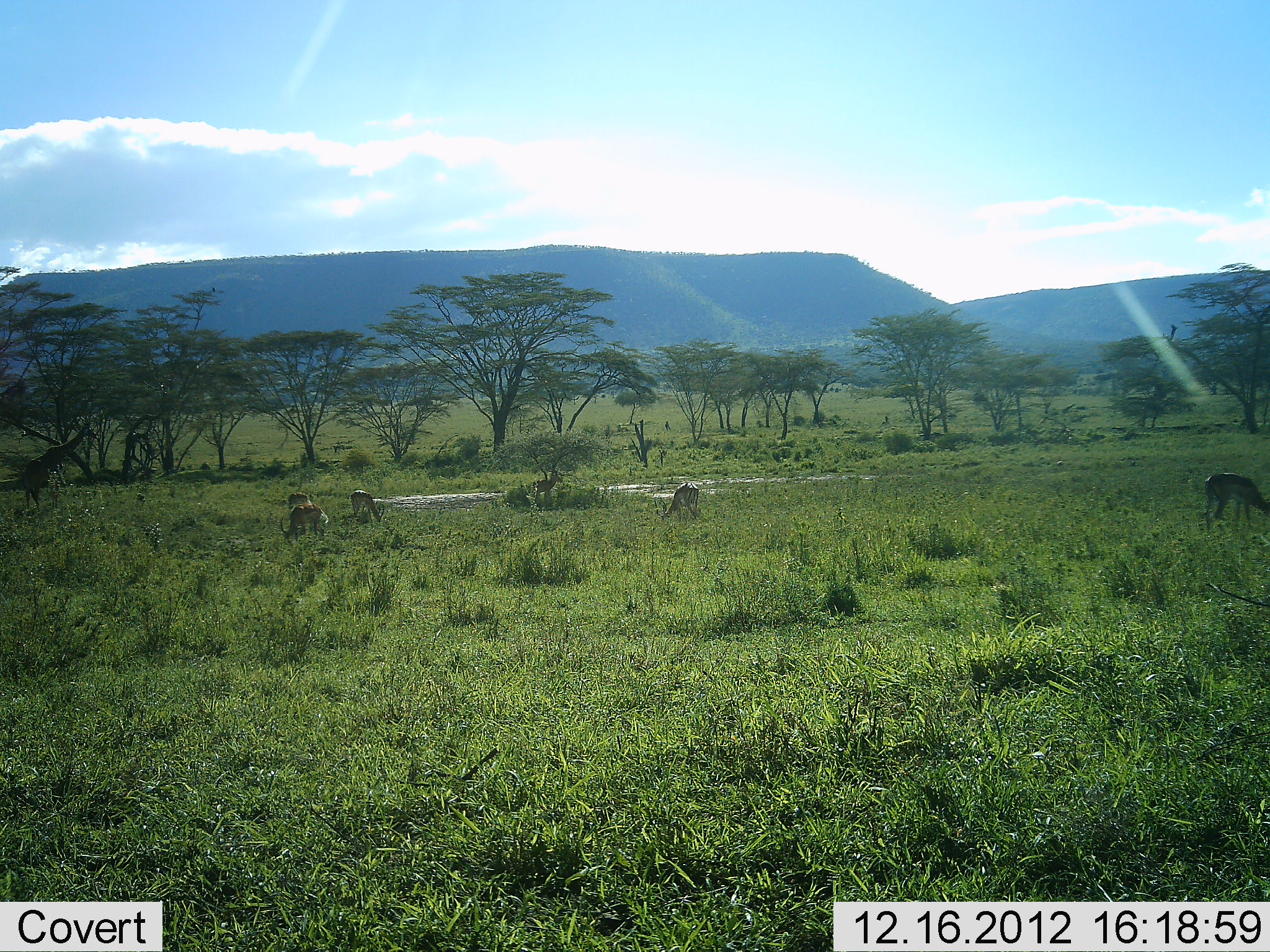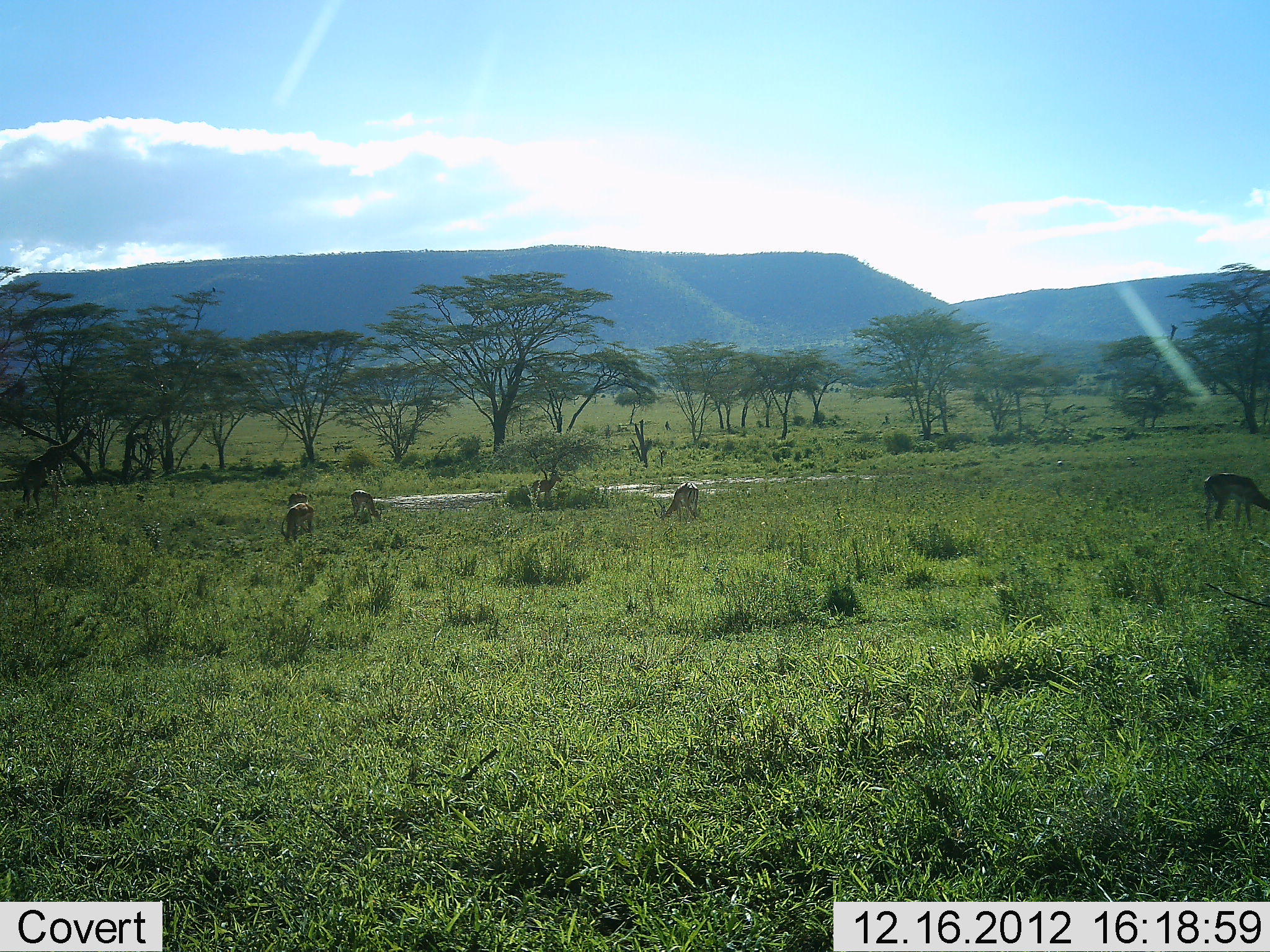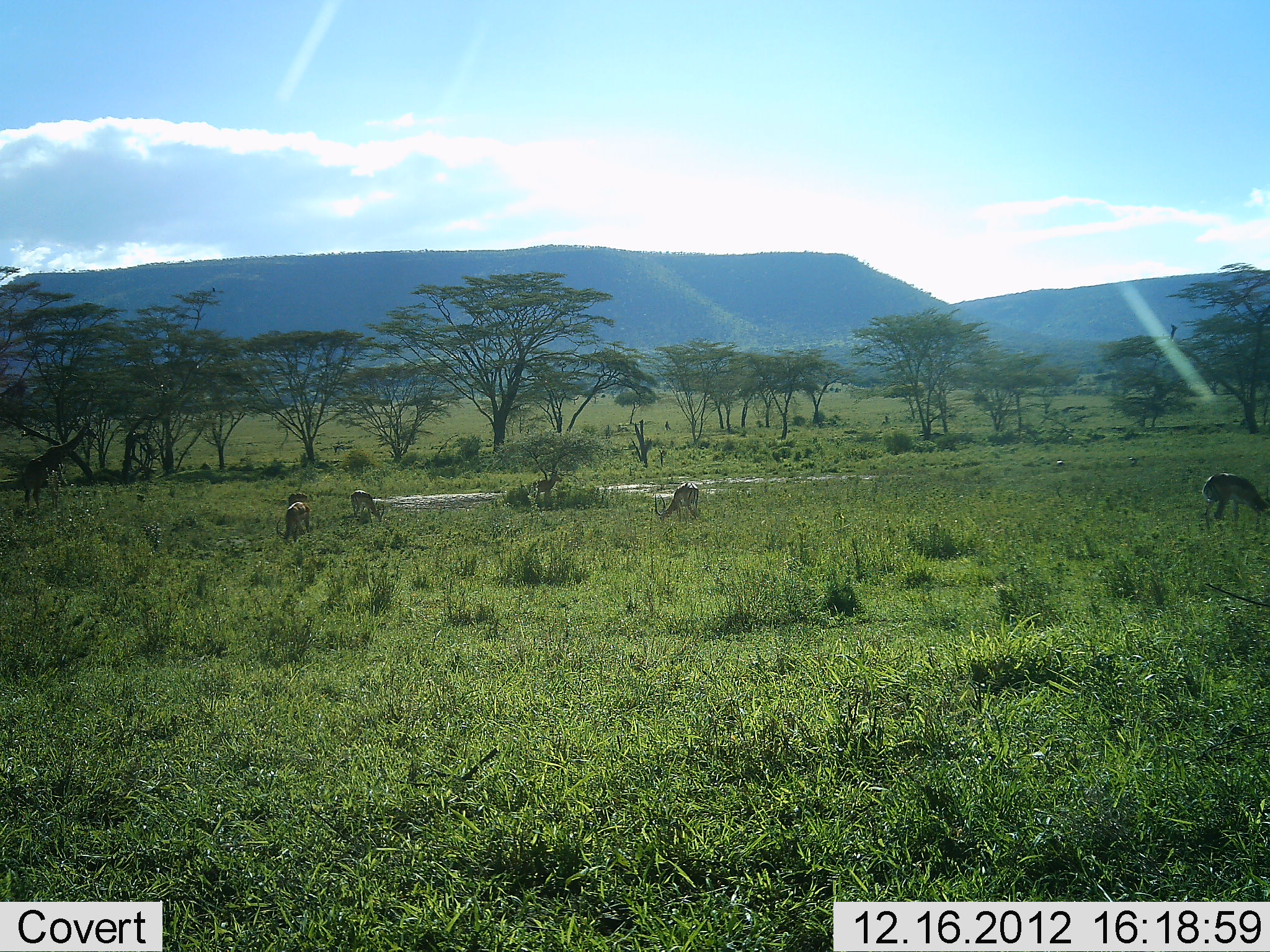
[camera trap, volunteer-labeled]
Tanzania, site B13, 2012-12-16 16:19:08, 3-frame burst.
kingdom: Animalia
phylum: Chordata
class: Mammalia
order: Artiodactyla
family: Bovidae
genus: Nanger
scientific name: Nanger granti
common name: grant's gazelle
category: gazellegrants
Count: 5.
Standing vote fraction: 0%.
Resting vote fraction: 0%.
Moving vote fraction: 0%.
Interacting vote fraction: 0%.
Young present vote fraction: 0%.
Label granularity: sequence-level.